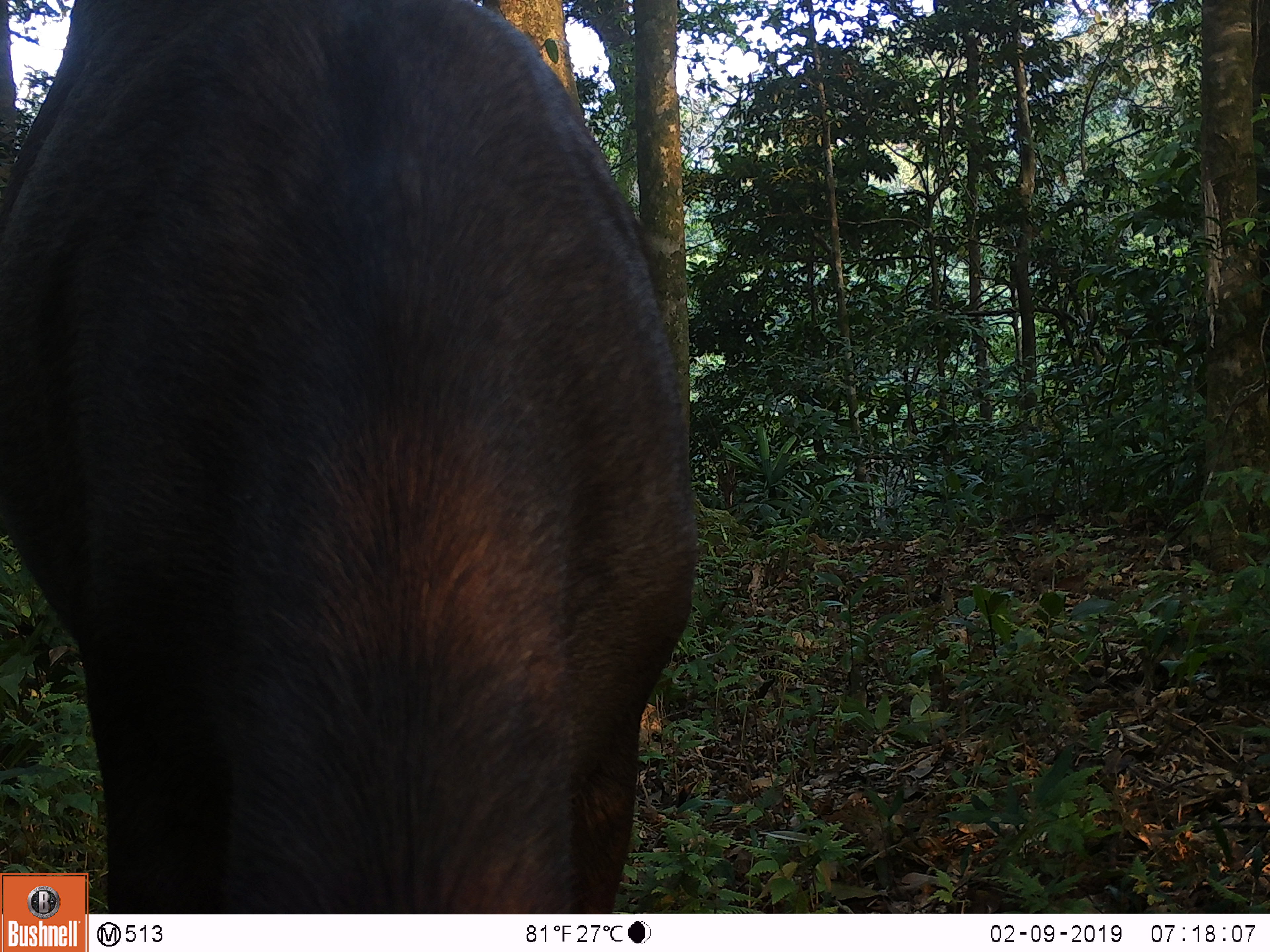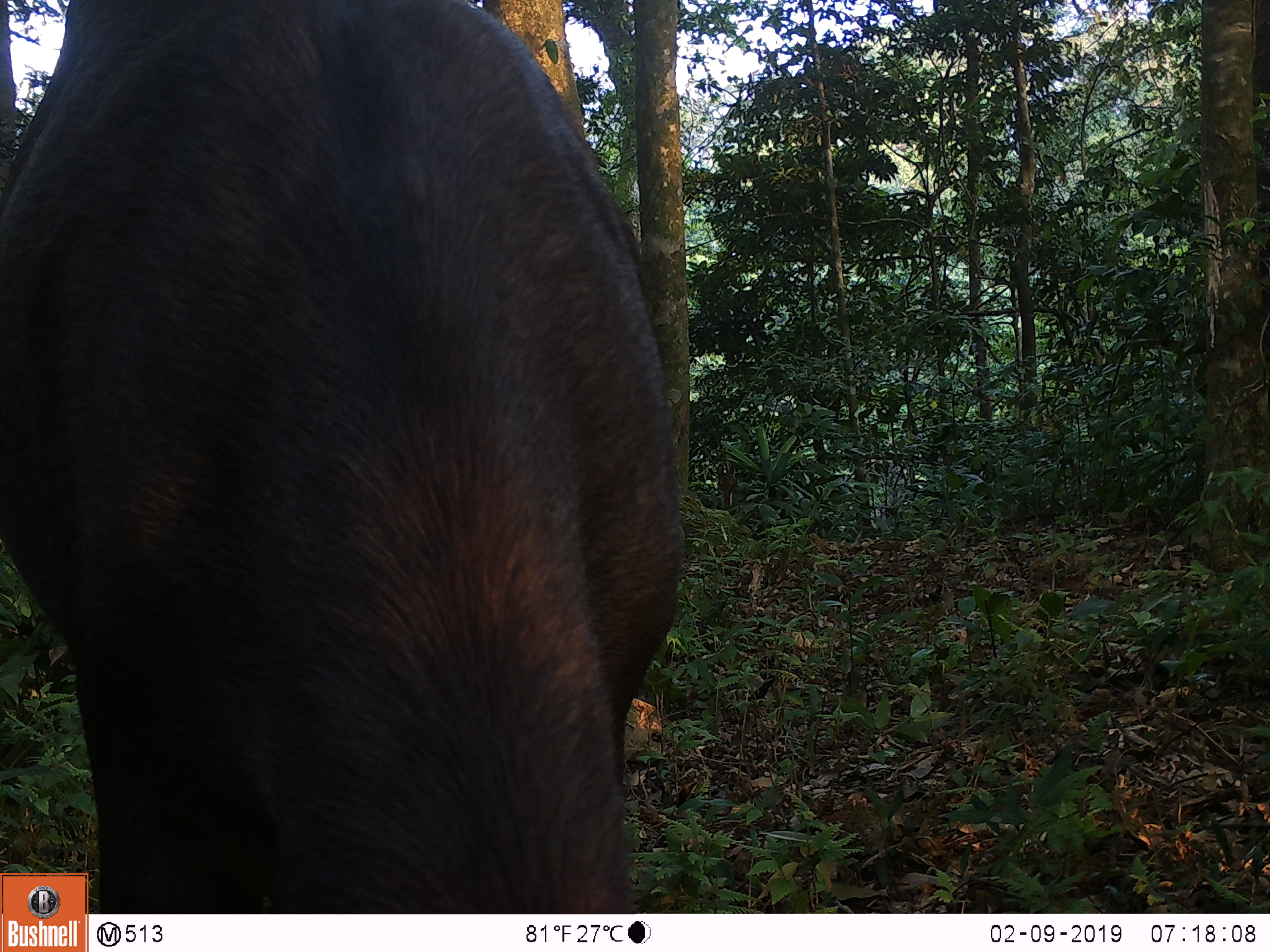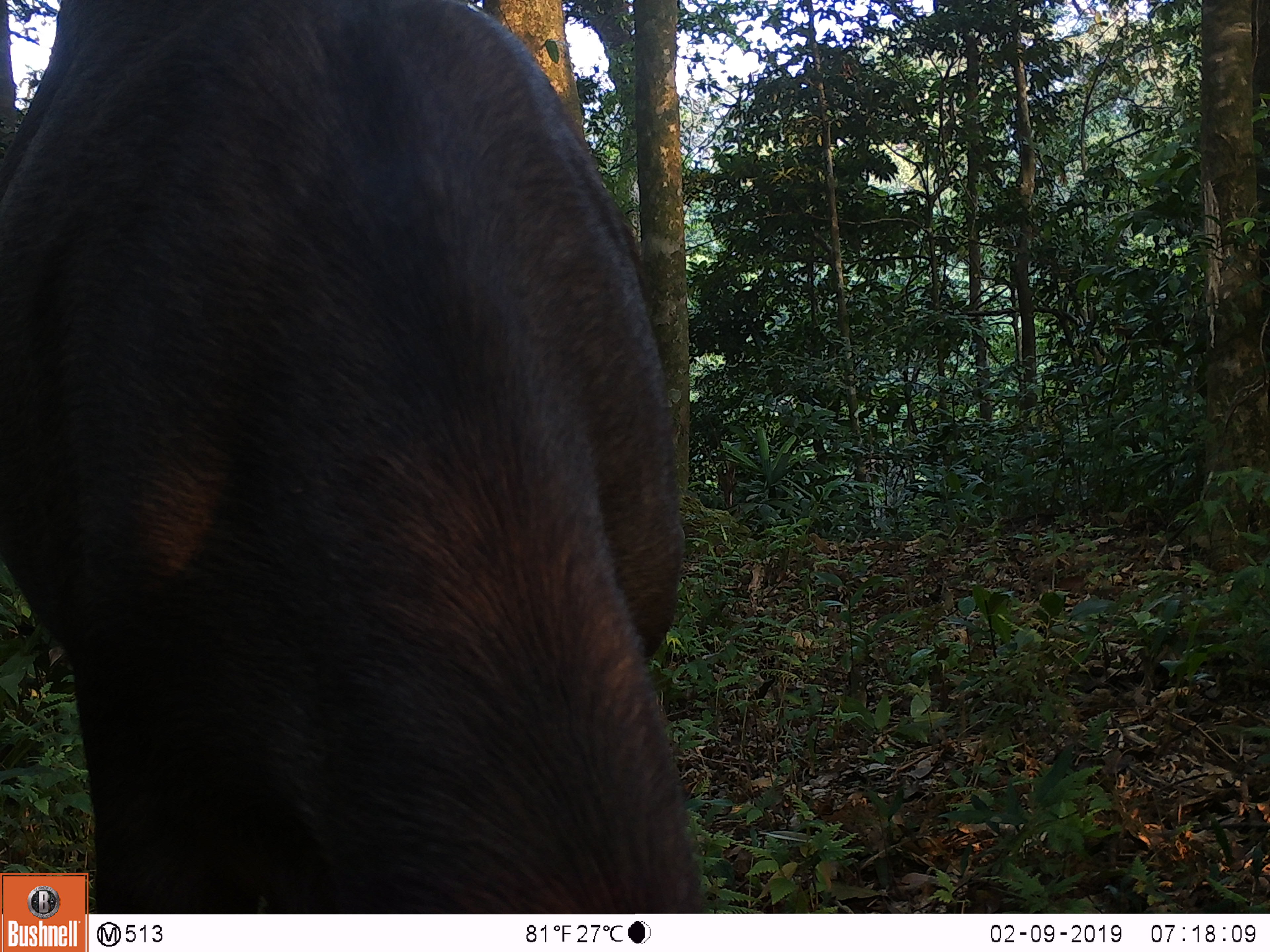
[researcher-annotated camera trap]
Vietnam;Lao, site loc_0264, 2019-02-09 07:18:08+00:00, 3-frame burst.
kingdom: Animalia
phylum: Chordata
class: Mammalia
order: Artiodactyla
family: Cervidae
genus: Rusa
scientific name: Rusa unicolor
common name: sambar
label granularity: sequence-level